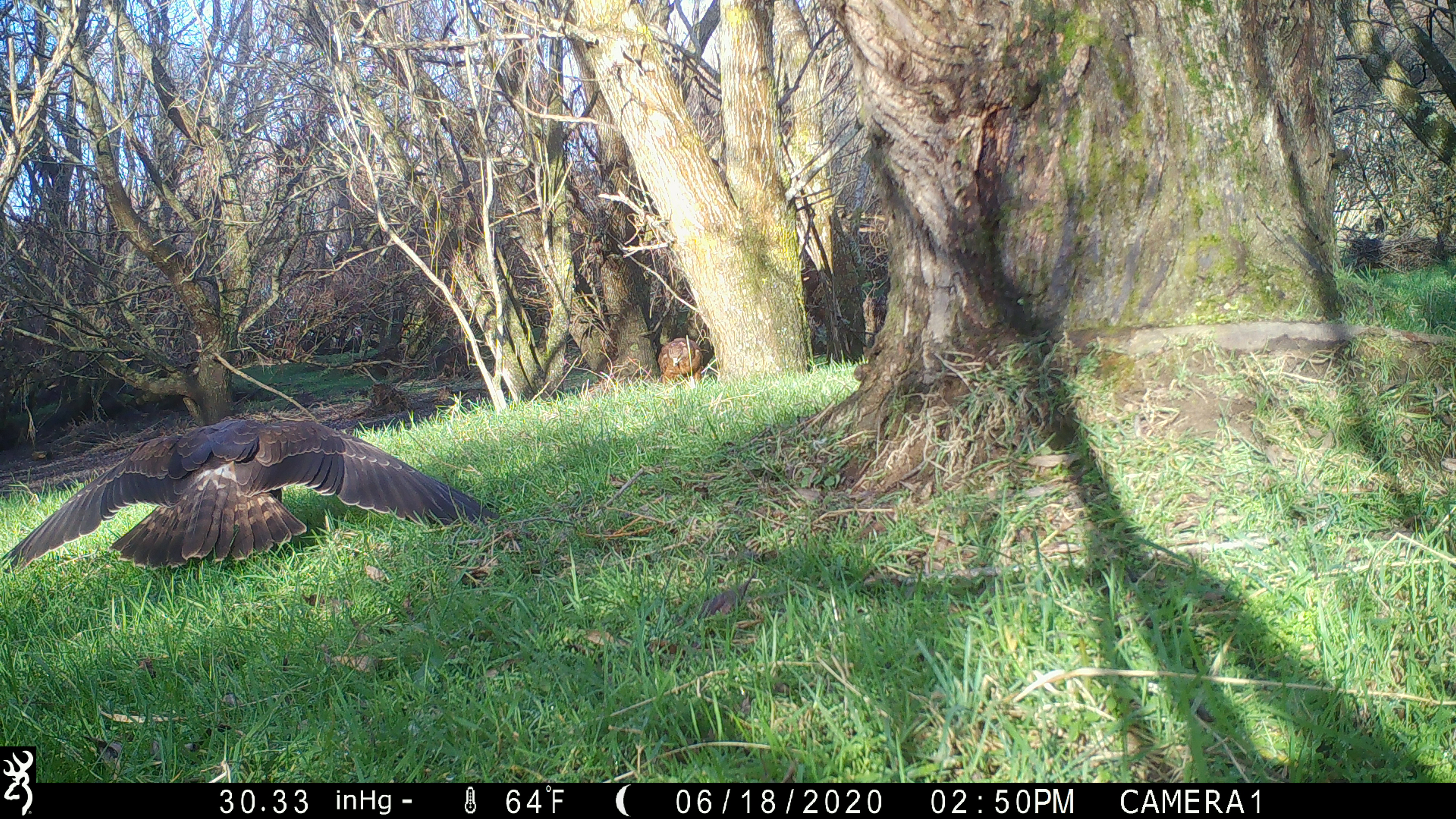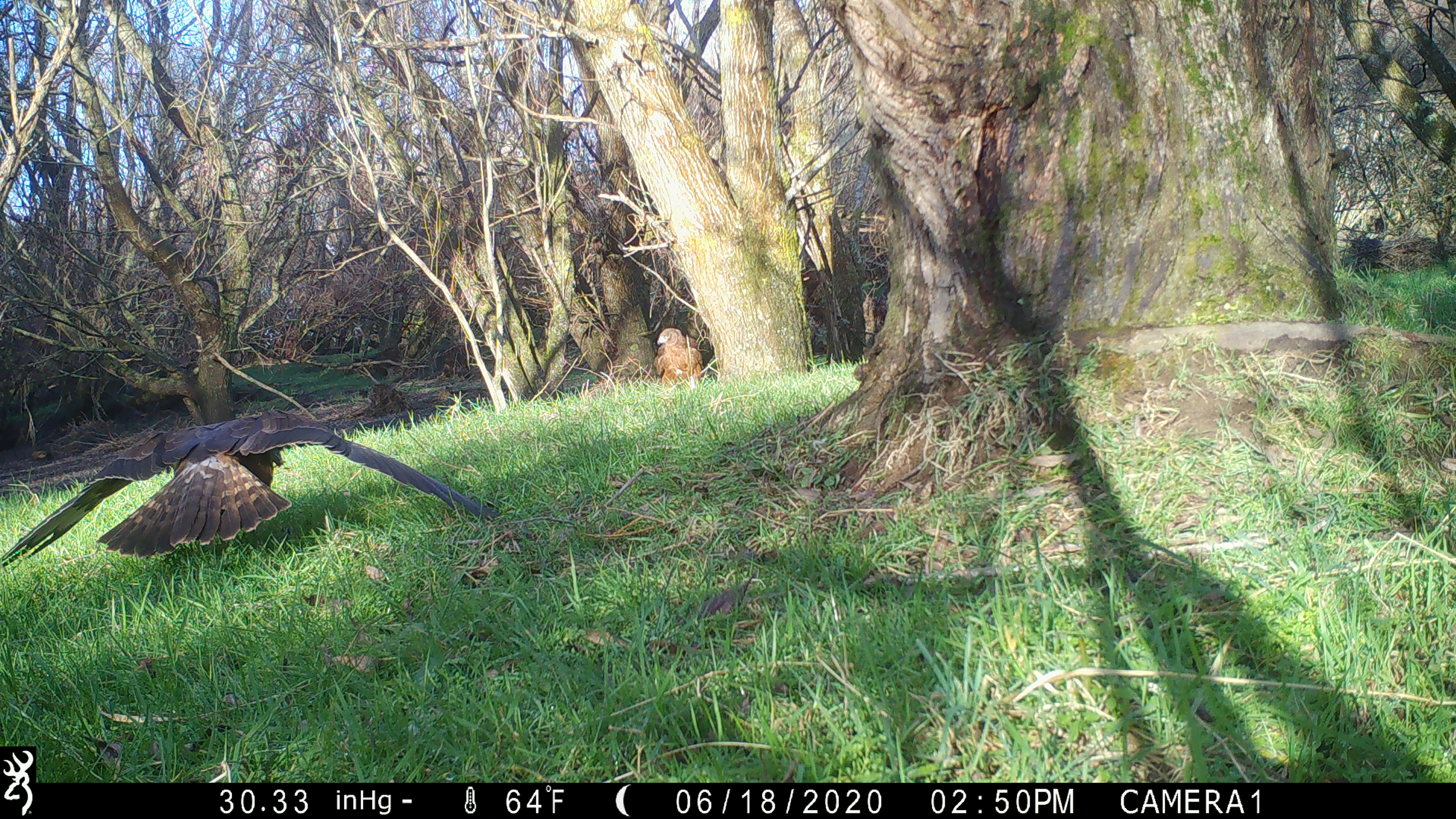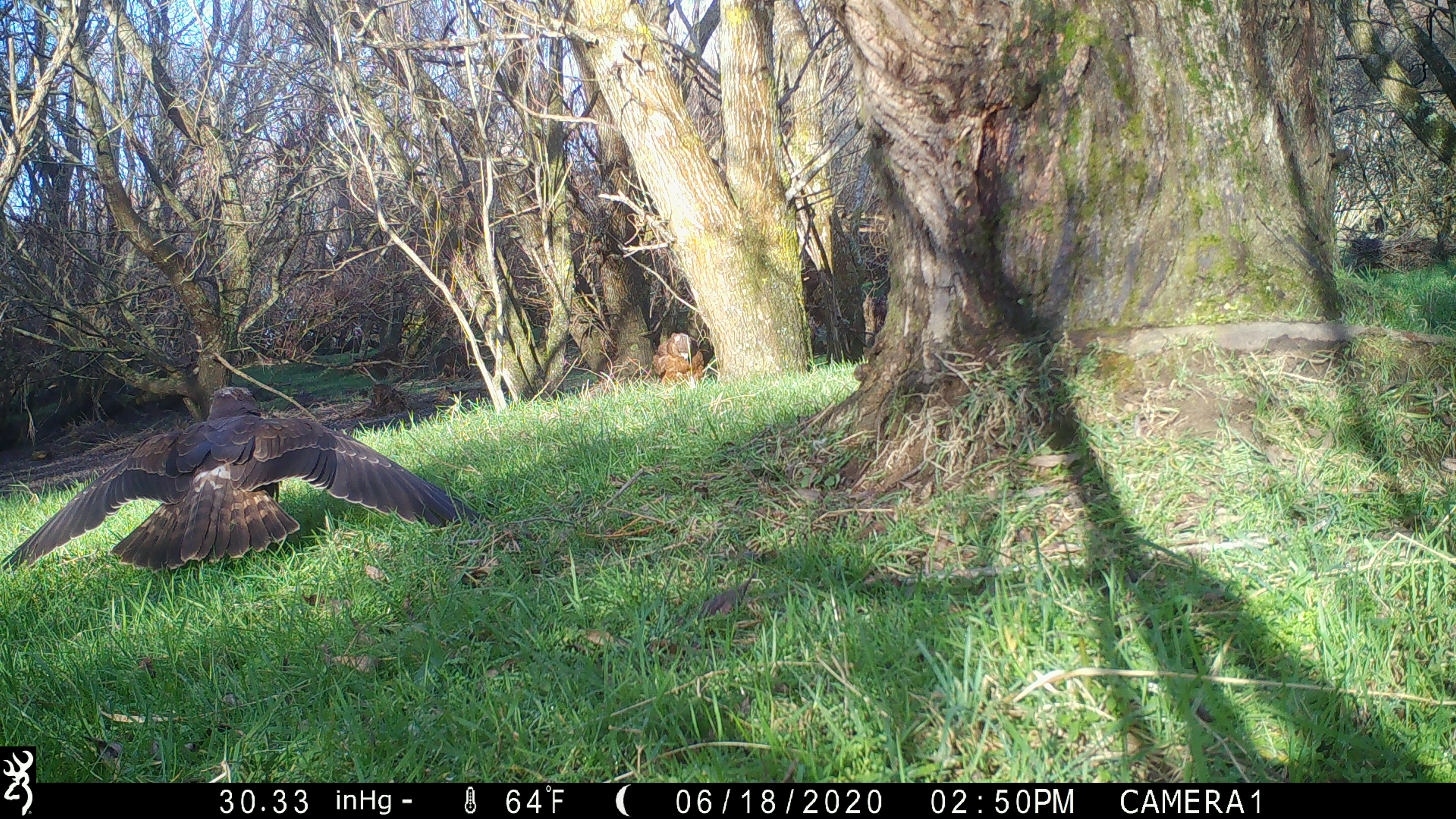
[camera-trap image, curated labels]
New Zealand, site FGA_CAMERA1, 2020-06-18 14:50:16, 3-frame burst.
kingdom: Animalia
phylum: Chordata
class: Aves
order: Accipitriformes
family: Accipitridae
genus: Circus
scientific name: Circus approximans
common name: swamp harrier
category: harrier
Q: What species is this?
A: Harrier (swamp harrier) (Circus approximans).